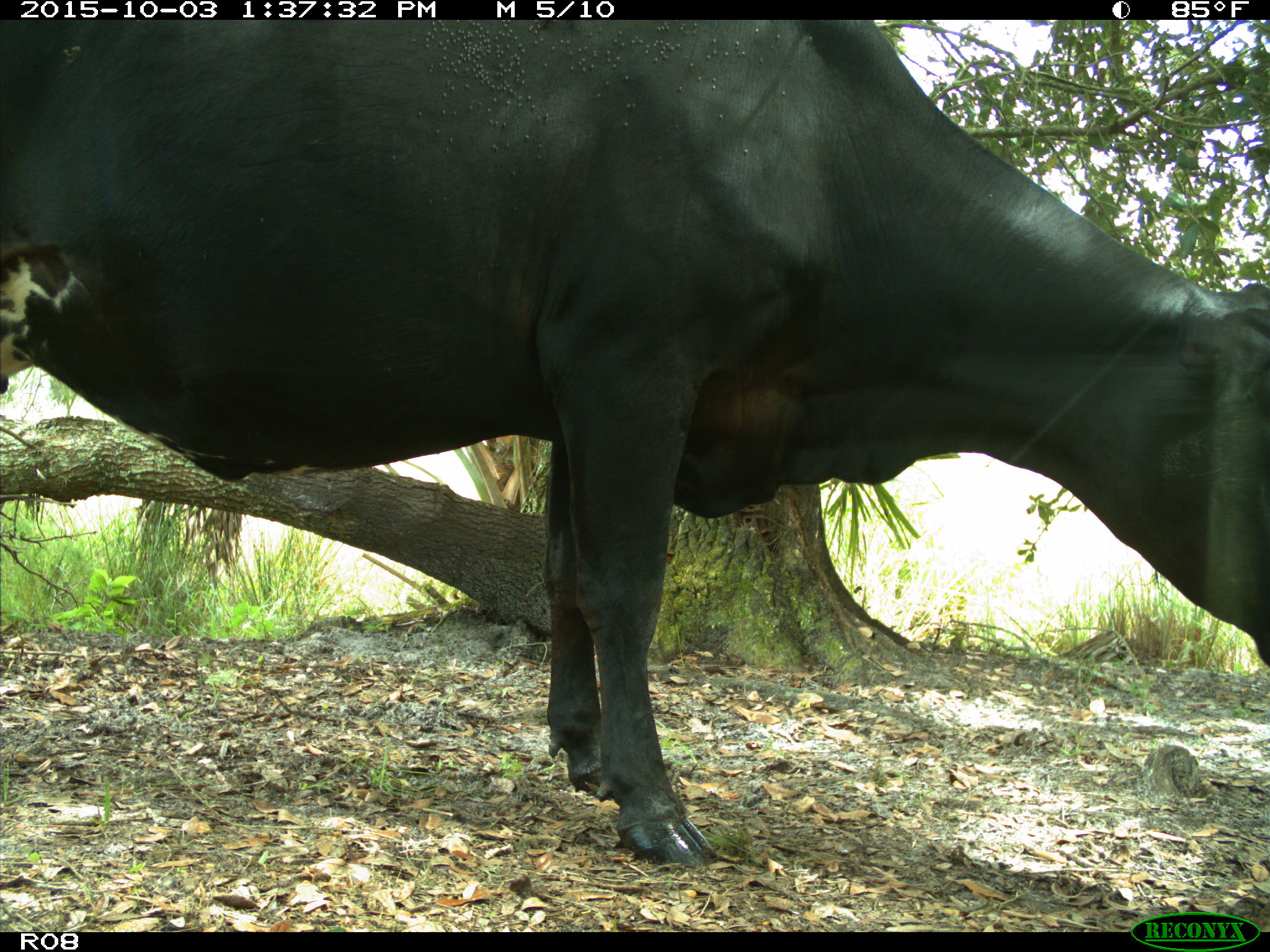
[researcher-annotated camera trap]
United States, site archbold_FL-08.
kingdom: Animalia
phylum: Chordata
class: Mammalia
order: Artiodactyla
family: Bovidae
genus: Bos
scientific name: Bos taurus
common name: domestic cow